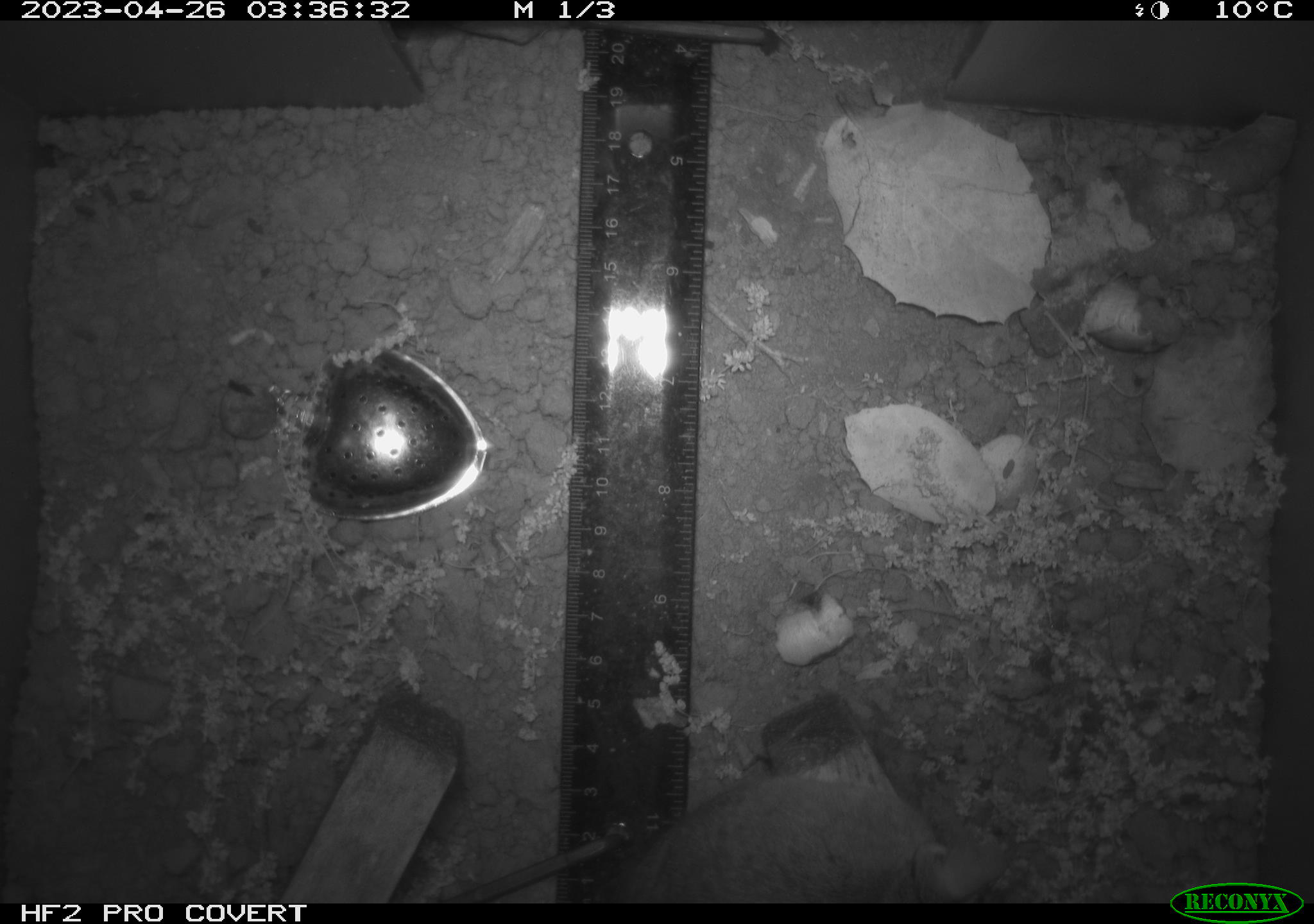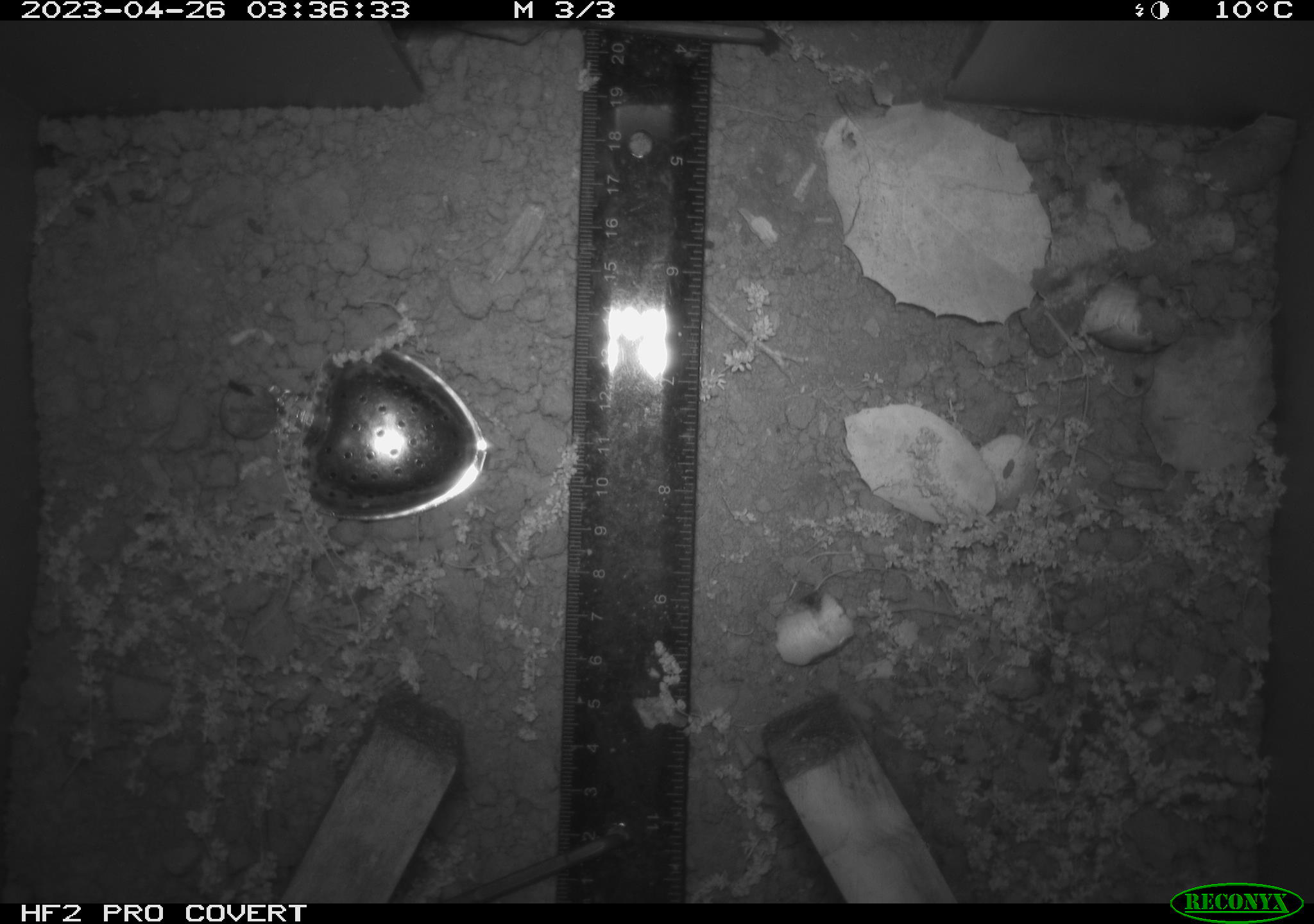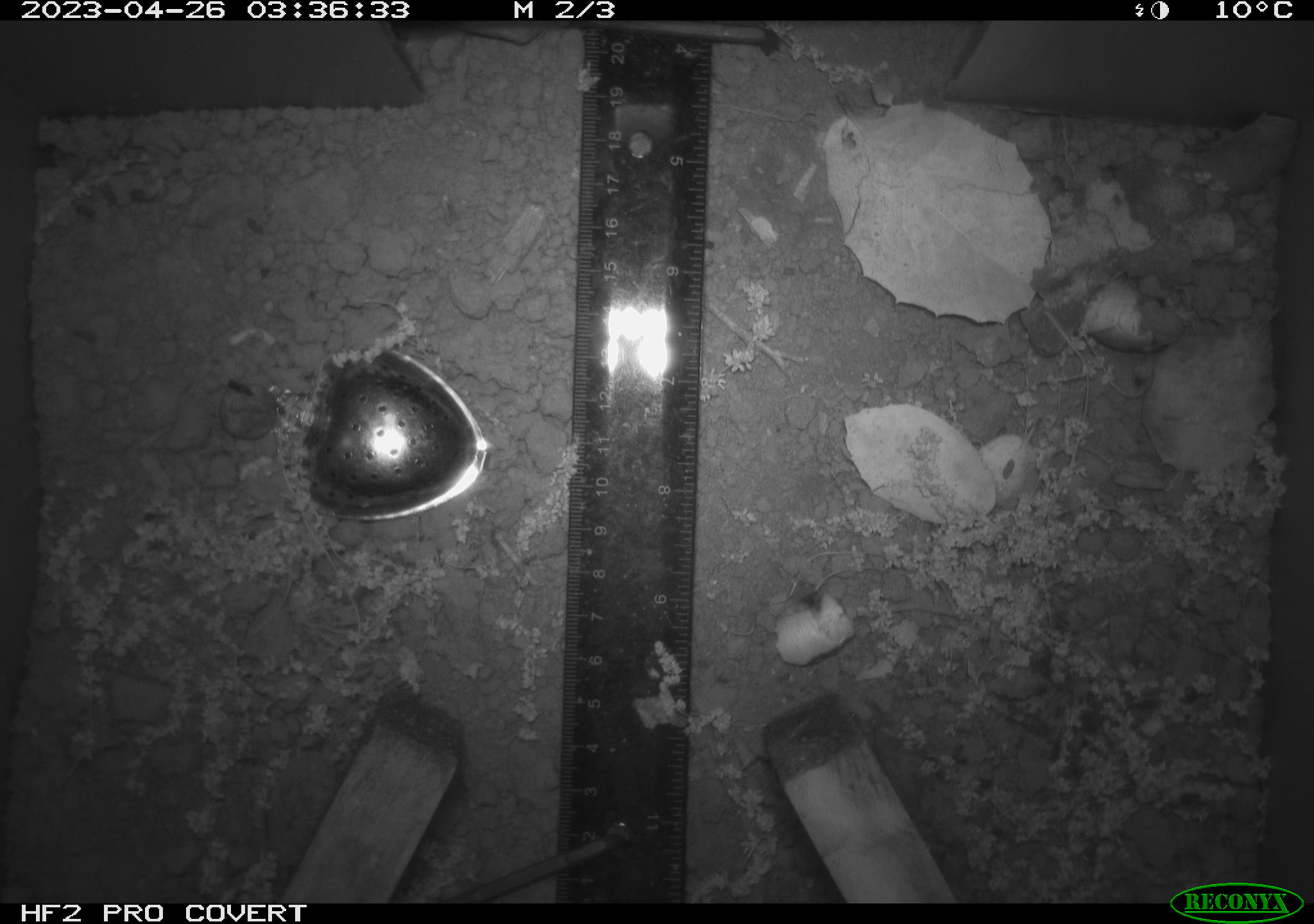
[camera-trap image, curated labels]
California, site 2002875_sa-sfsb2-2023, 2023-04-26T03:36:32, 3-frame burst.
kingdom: Animalia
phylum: Chordata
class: Mammalia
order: Rodentia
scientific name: Rodentia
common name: mouse species